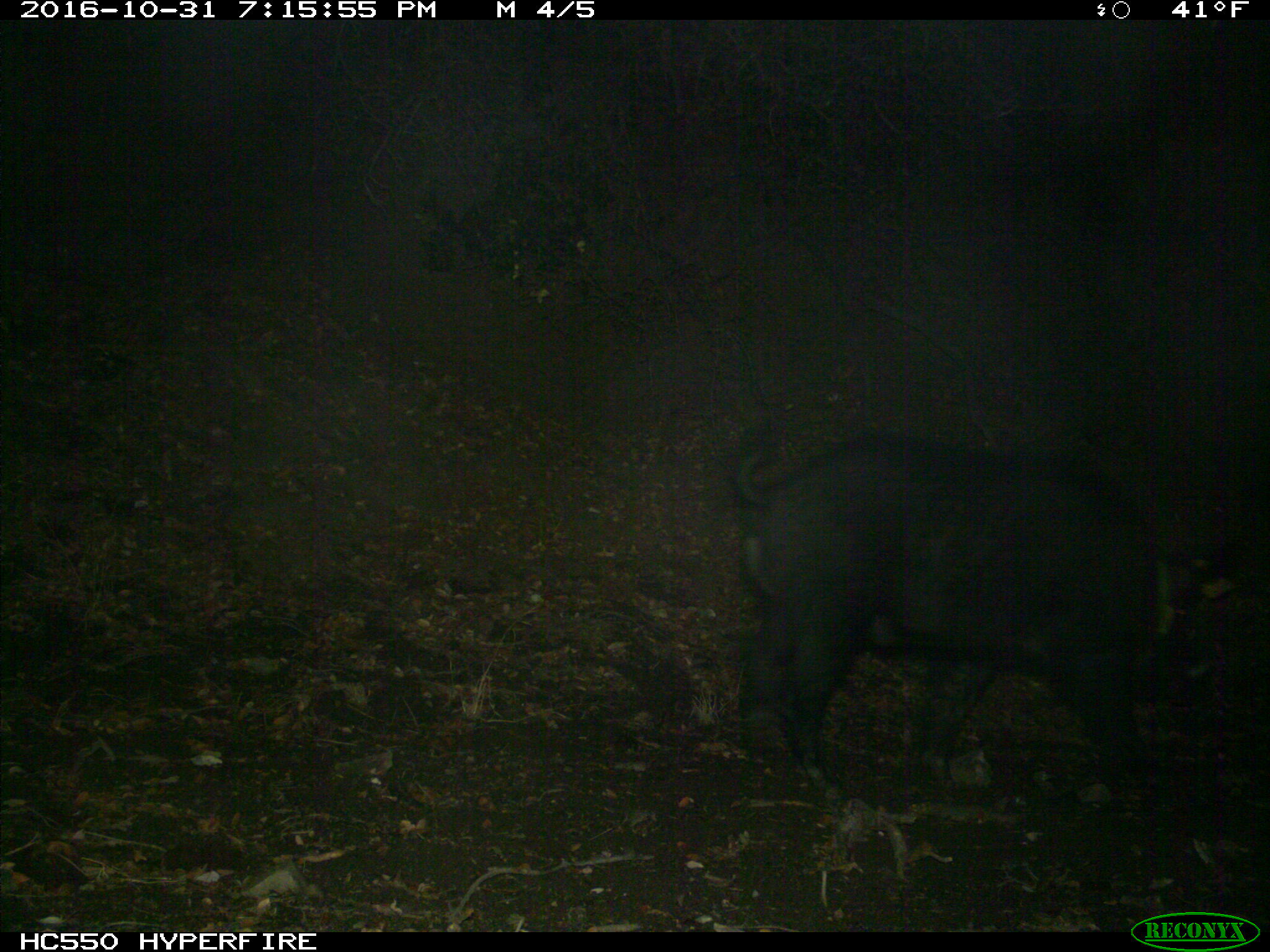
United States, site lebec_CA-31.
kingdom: Animalia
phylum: Chordata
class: Mammalia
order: Artiodactyla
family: Suidae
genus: Sus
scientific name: Sus scrofa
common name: wild boar